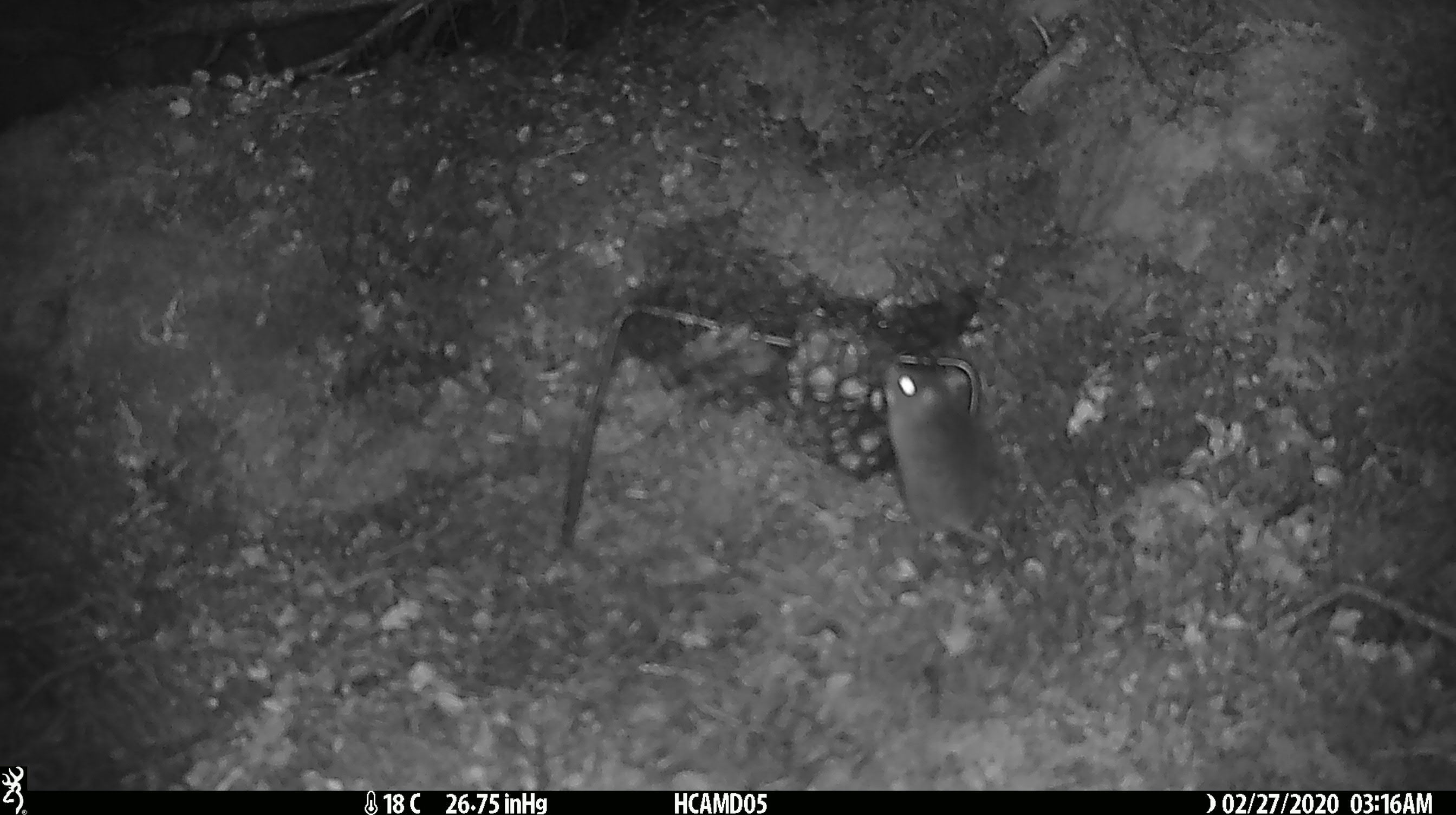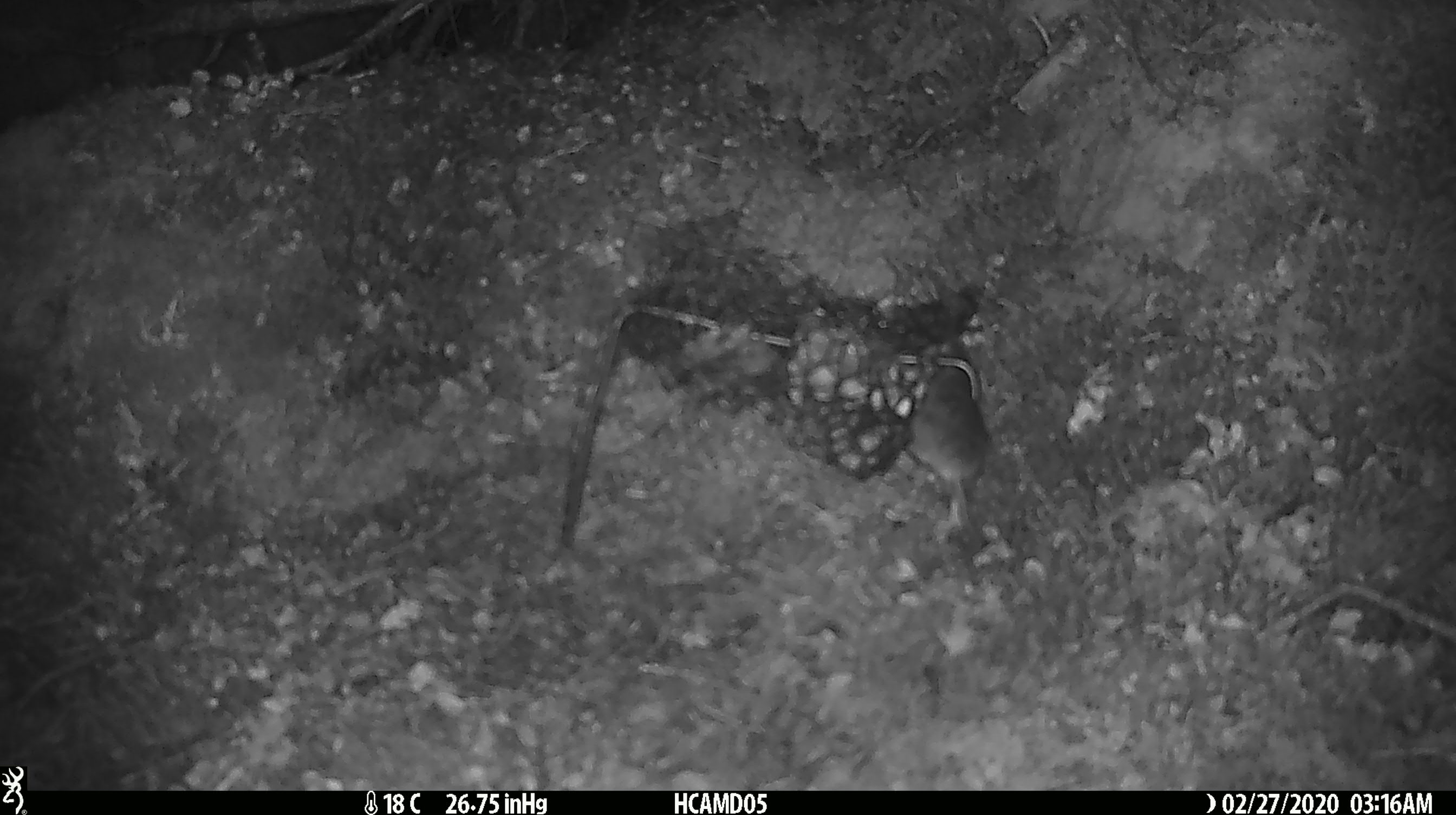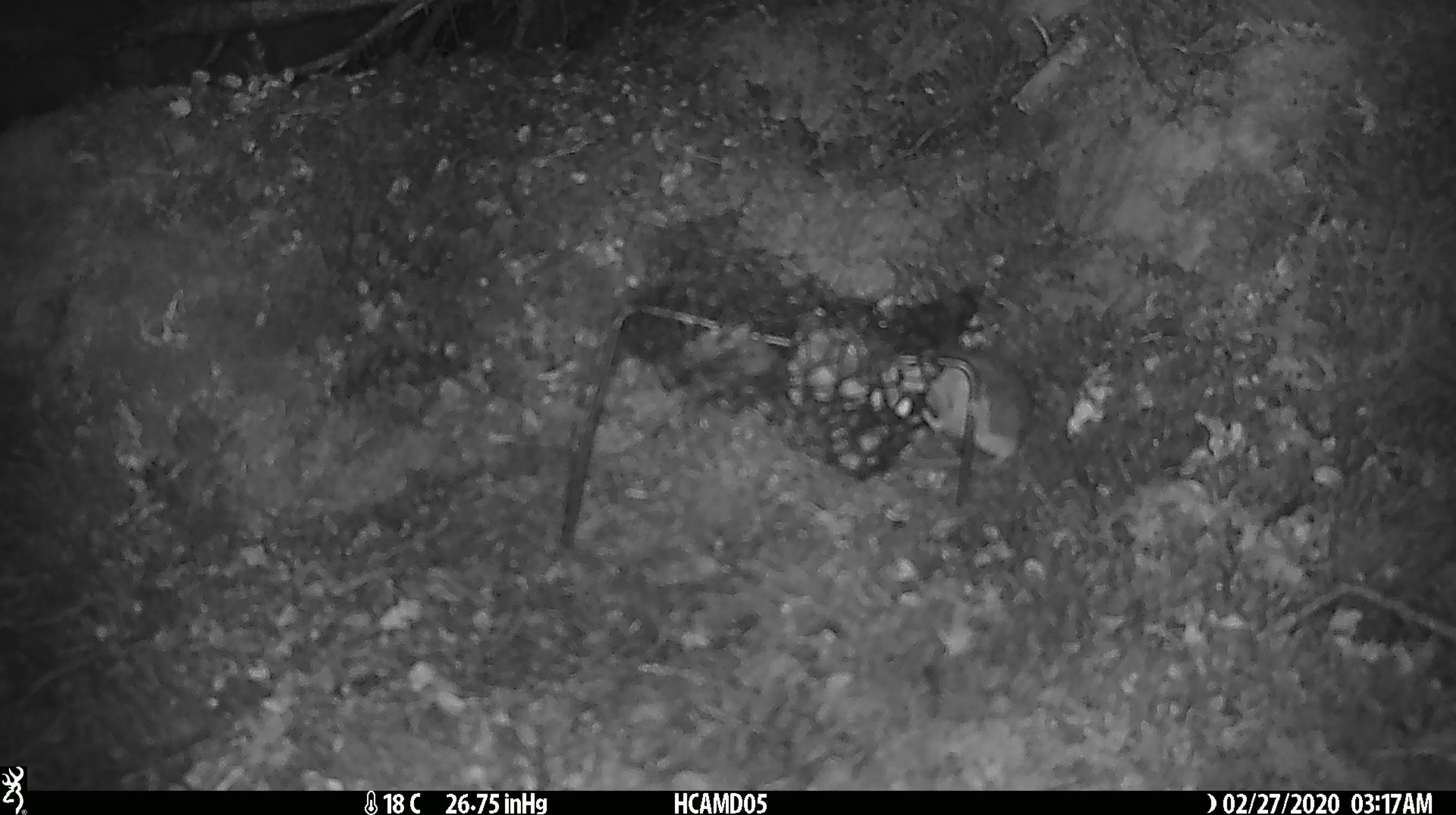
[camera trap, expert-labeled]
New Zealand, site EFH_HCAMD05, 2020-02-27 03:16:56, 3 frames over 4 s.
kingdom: Animalia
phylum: Chordata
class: Mammalia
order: Rodentia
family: Muridae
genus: Mus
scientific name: Mus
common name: mouse